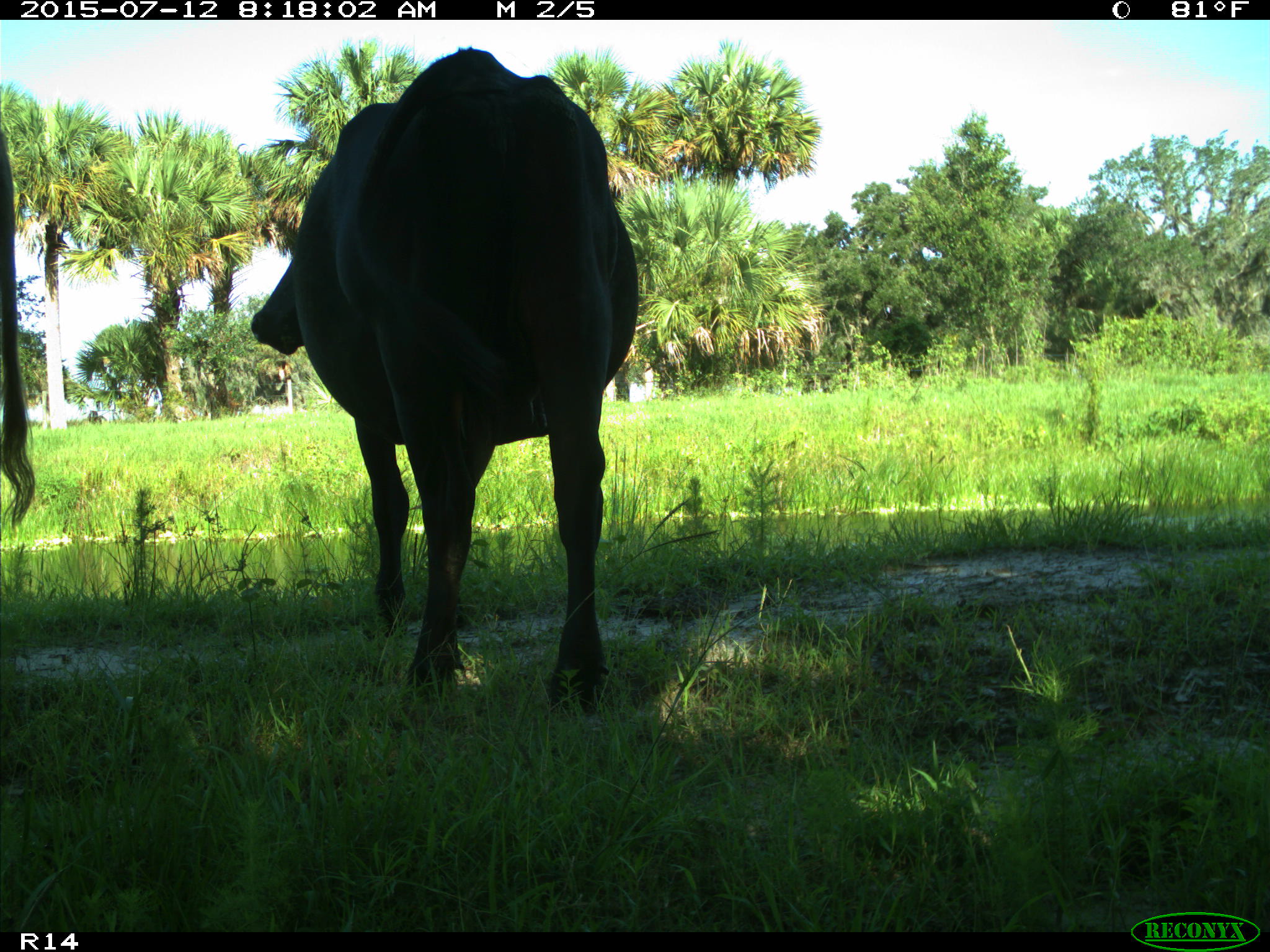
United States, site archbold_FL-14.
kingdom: Animalia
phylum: Chordata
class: Mammalia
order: Artiodactyla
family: Bovidae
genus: Bos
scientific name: Bos taurus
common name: domestic cow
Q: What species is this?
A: Bos taurus (domestic cow).